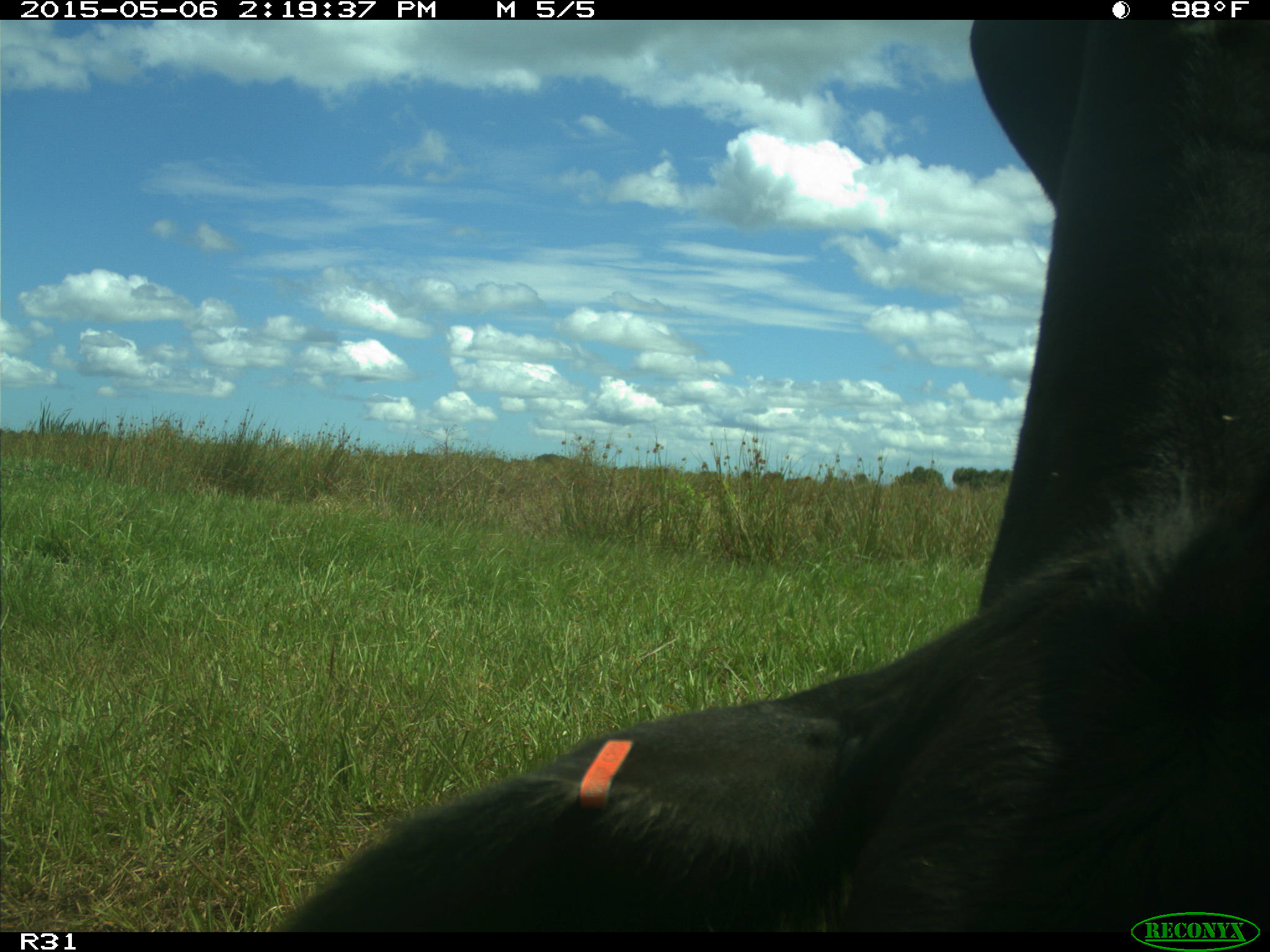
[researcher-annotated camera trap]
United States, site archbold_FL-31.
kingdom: Animalia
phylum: Chordata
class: Mammalia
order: Artiodactyla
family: Bovidae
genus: Bos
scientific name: Bos taurus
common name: domestic cow